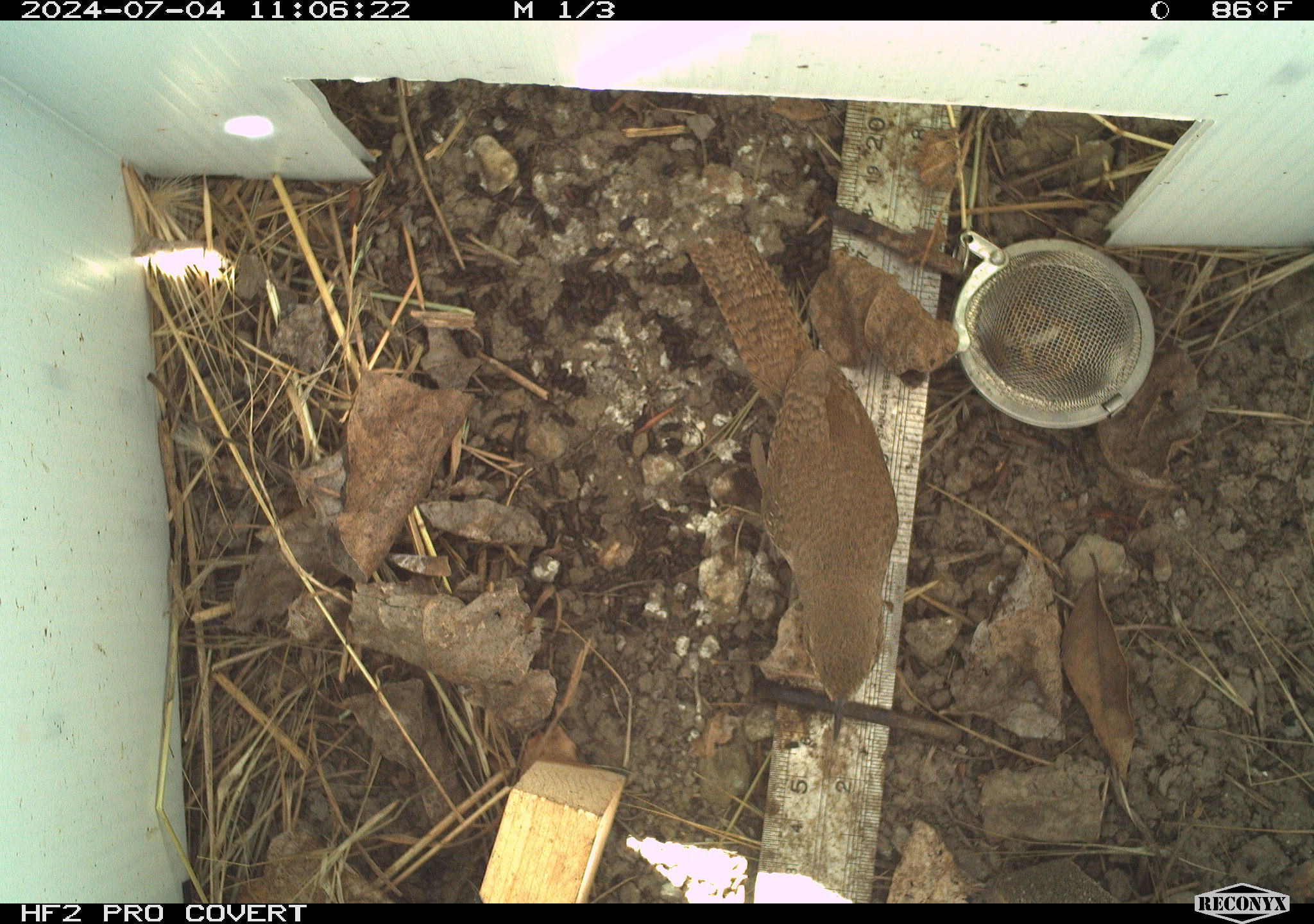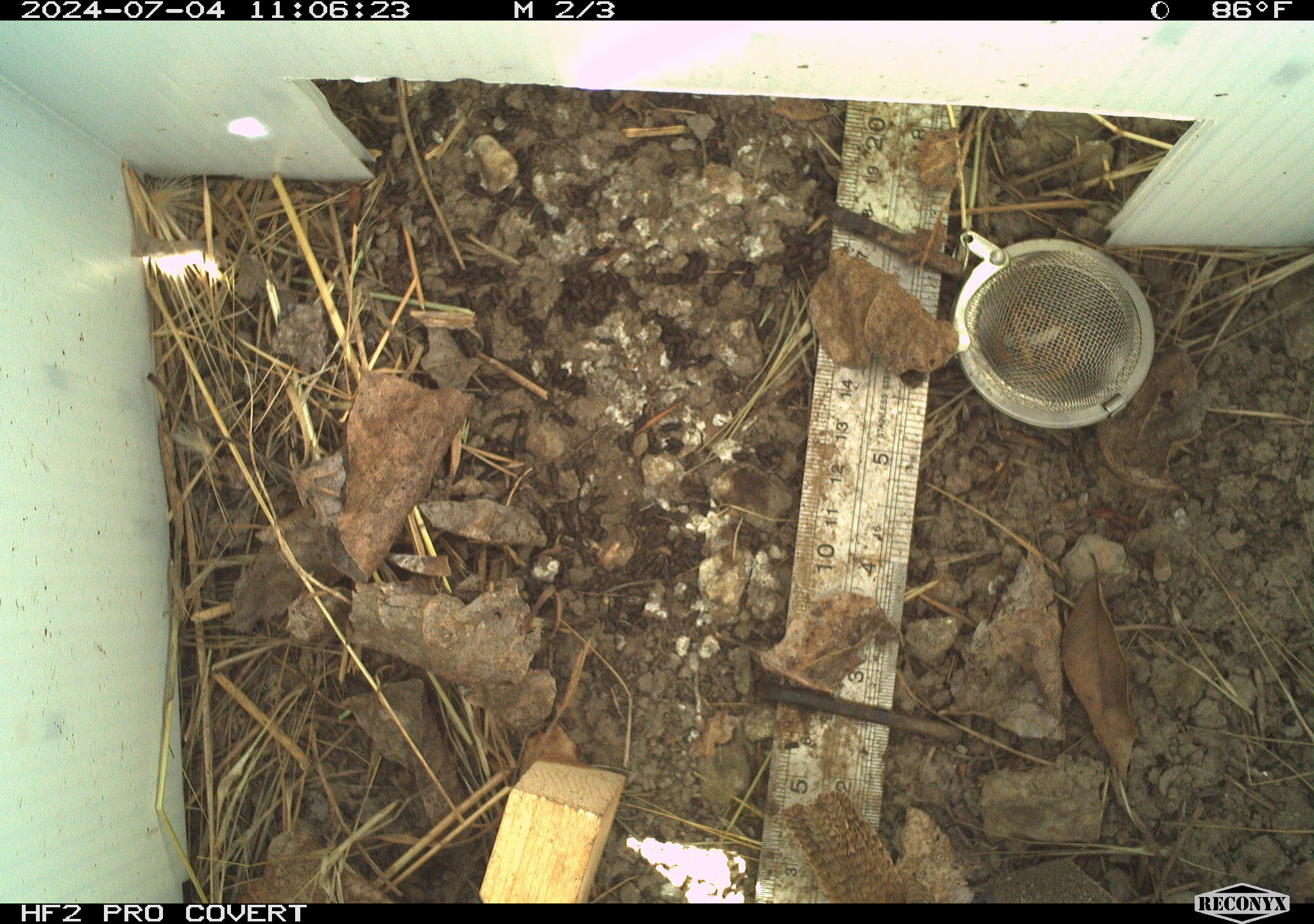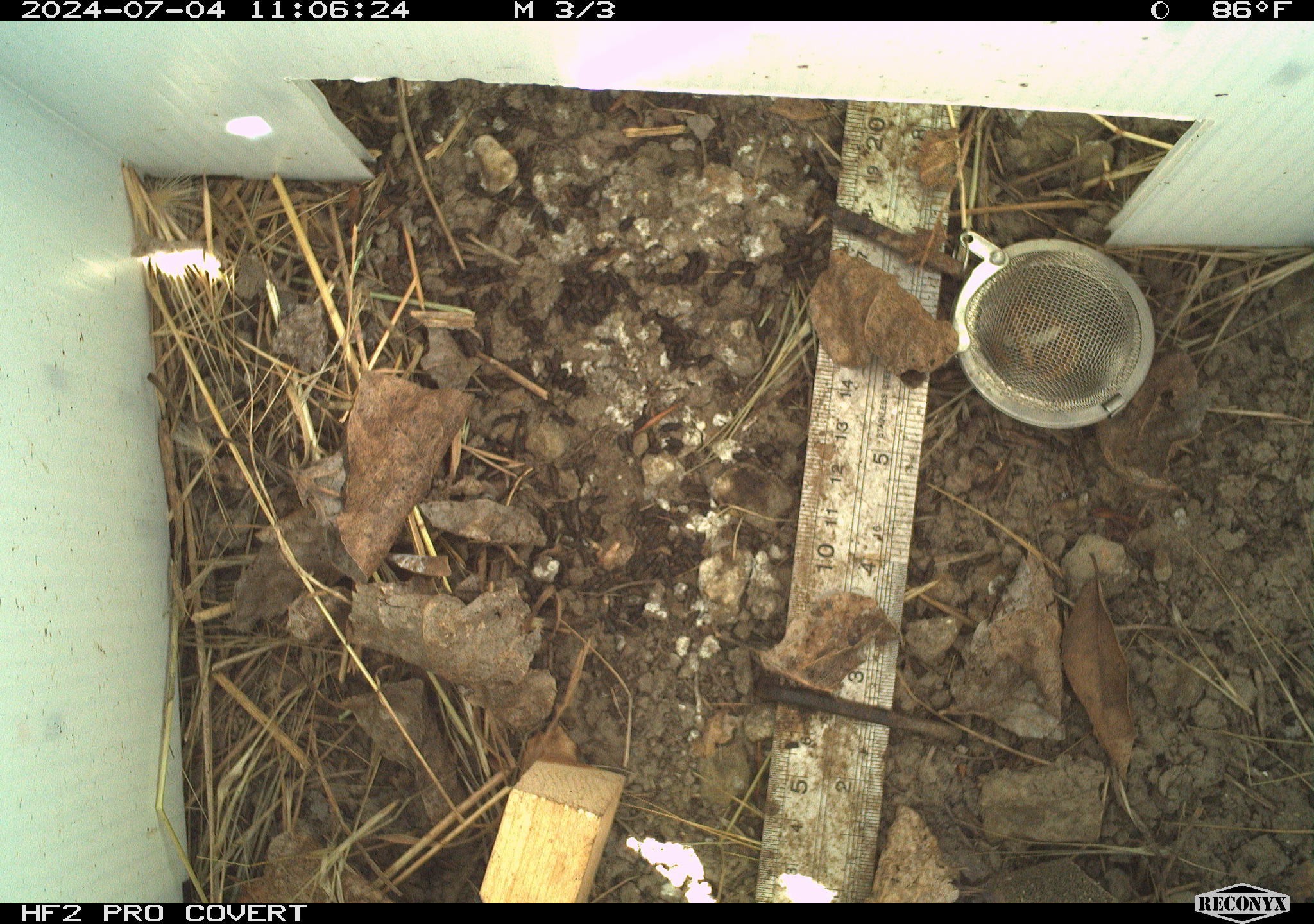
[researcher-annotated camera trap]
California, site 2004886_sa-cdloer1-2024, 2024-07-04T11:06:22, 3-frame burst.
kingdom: Animalia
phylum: Chordata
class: Aves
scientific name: Aves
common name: bird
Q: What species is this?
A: Bird (Aves).